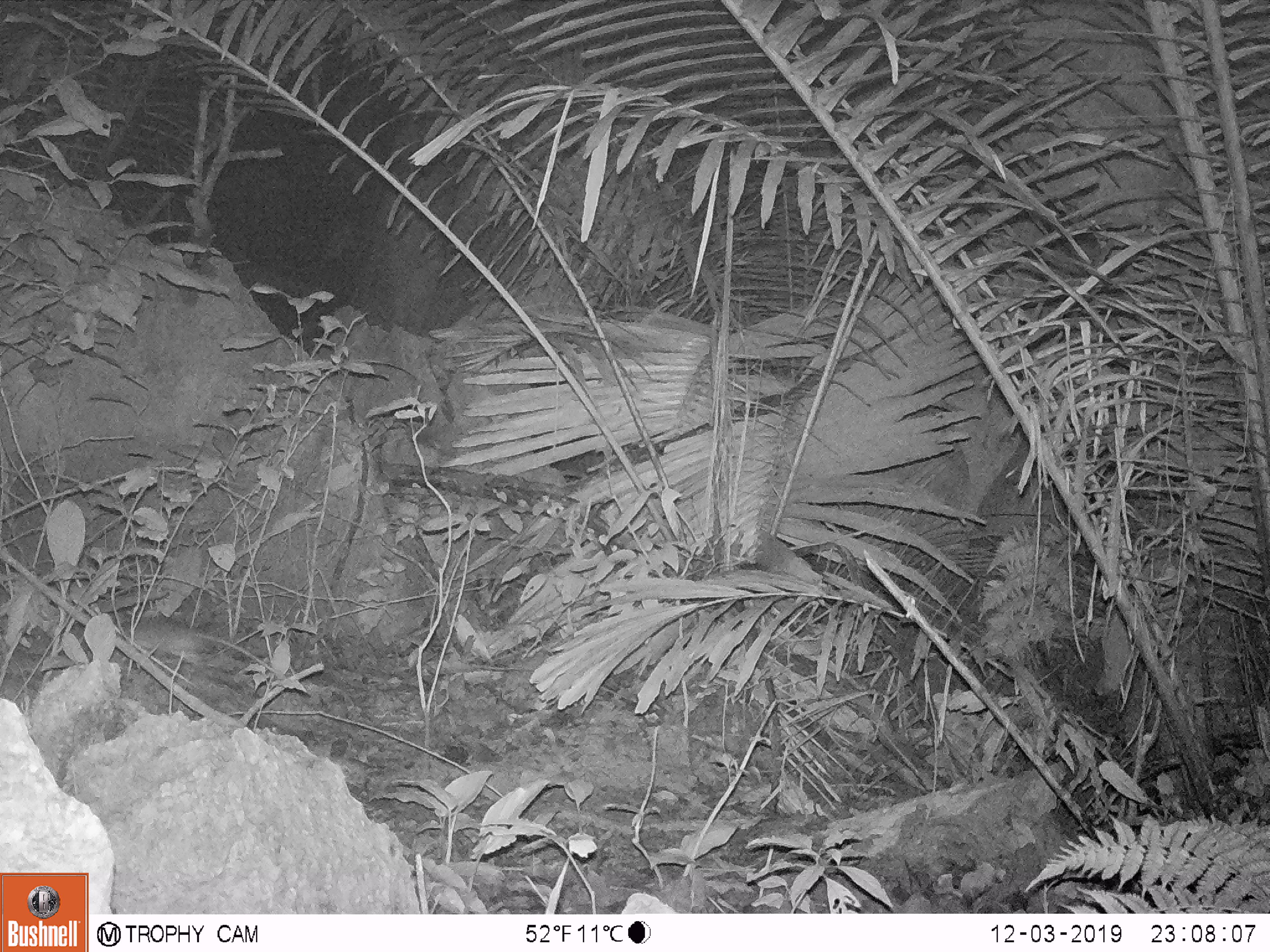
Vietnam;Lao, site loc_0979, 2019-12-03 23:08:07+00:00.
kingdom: Animalia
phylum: Chordata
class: Mammalia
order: Rodentia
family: Muridae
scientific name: Muridae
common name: old-world mice and rats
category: unidentified murid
Unidentified murid (old-world mice and rats) (Muridae). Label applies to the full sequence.